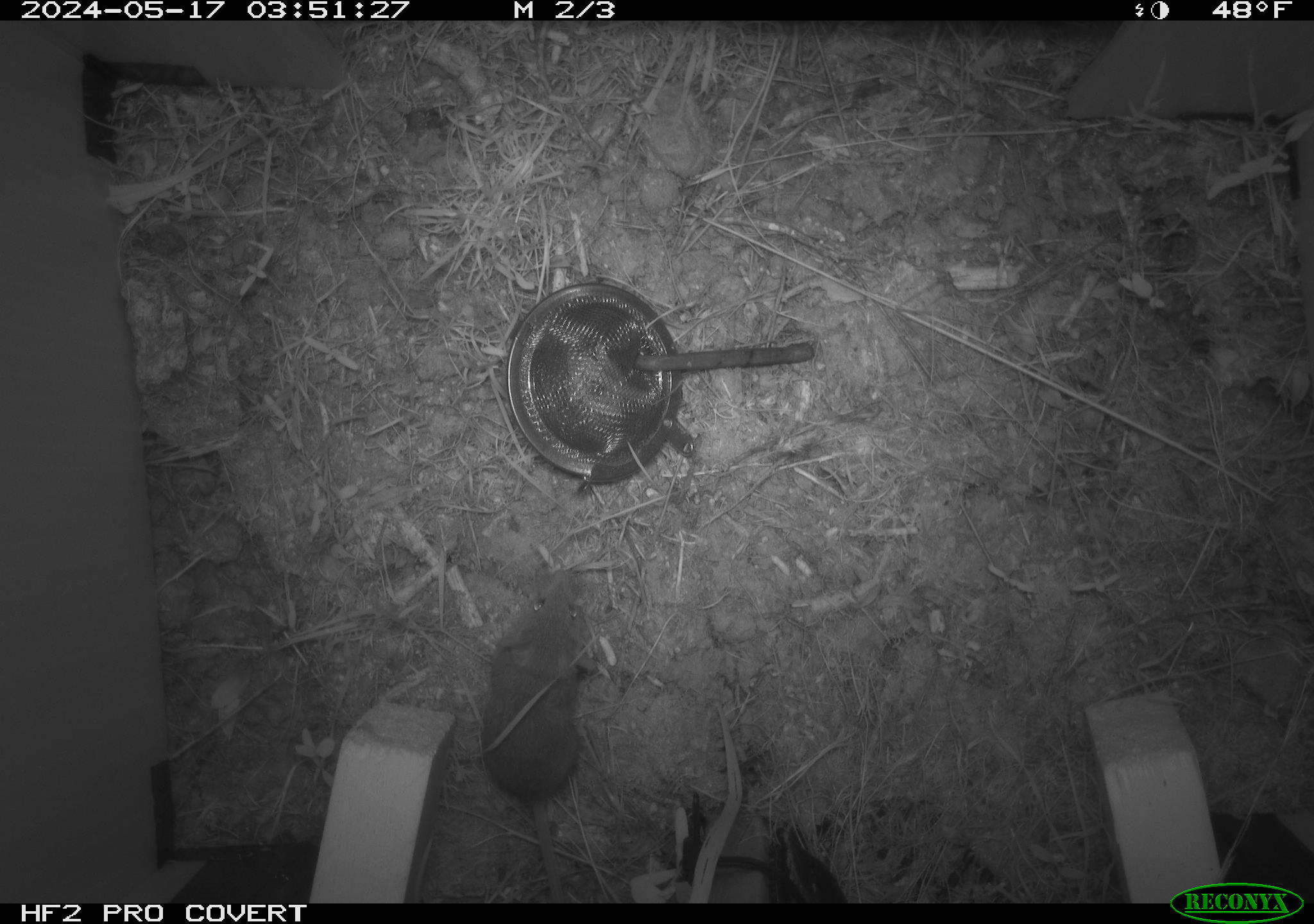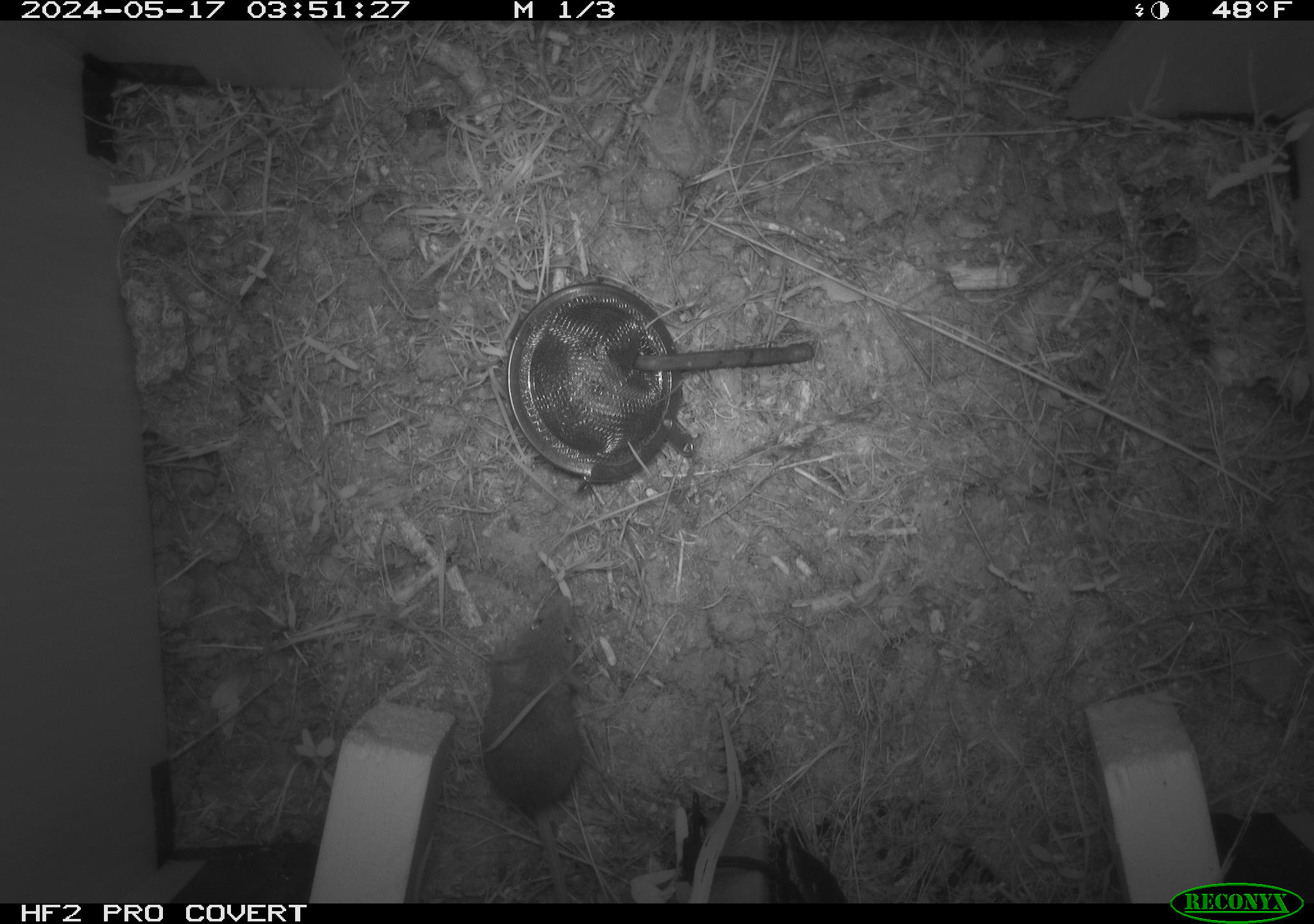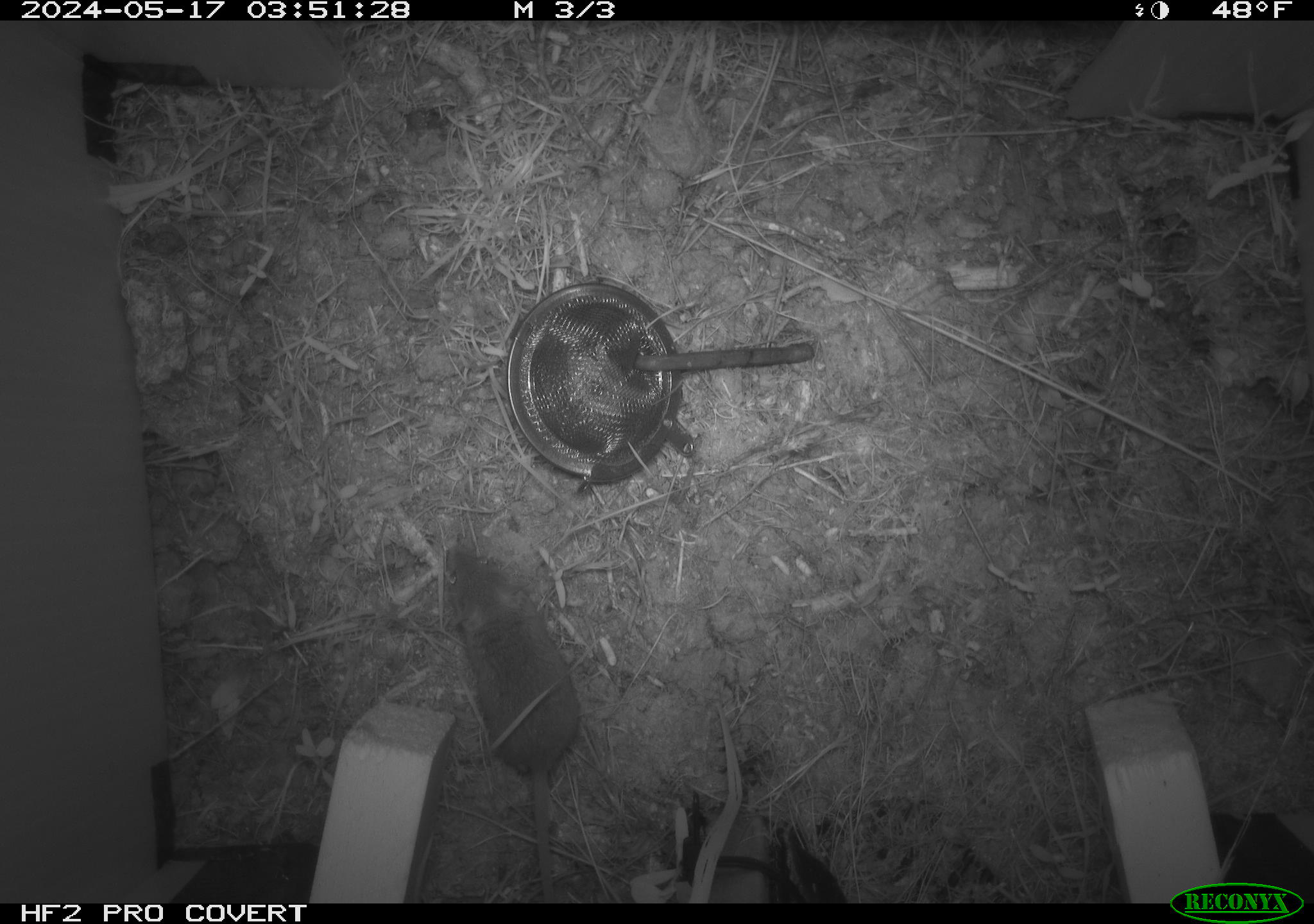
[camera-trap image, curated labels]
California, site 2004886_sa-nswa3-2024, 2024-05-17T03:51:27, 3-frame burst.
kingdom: Animalia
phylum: Chordata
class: Mammalia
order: Rodentia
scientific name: Rodentia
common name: rodent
Rodent (Rodentia).